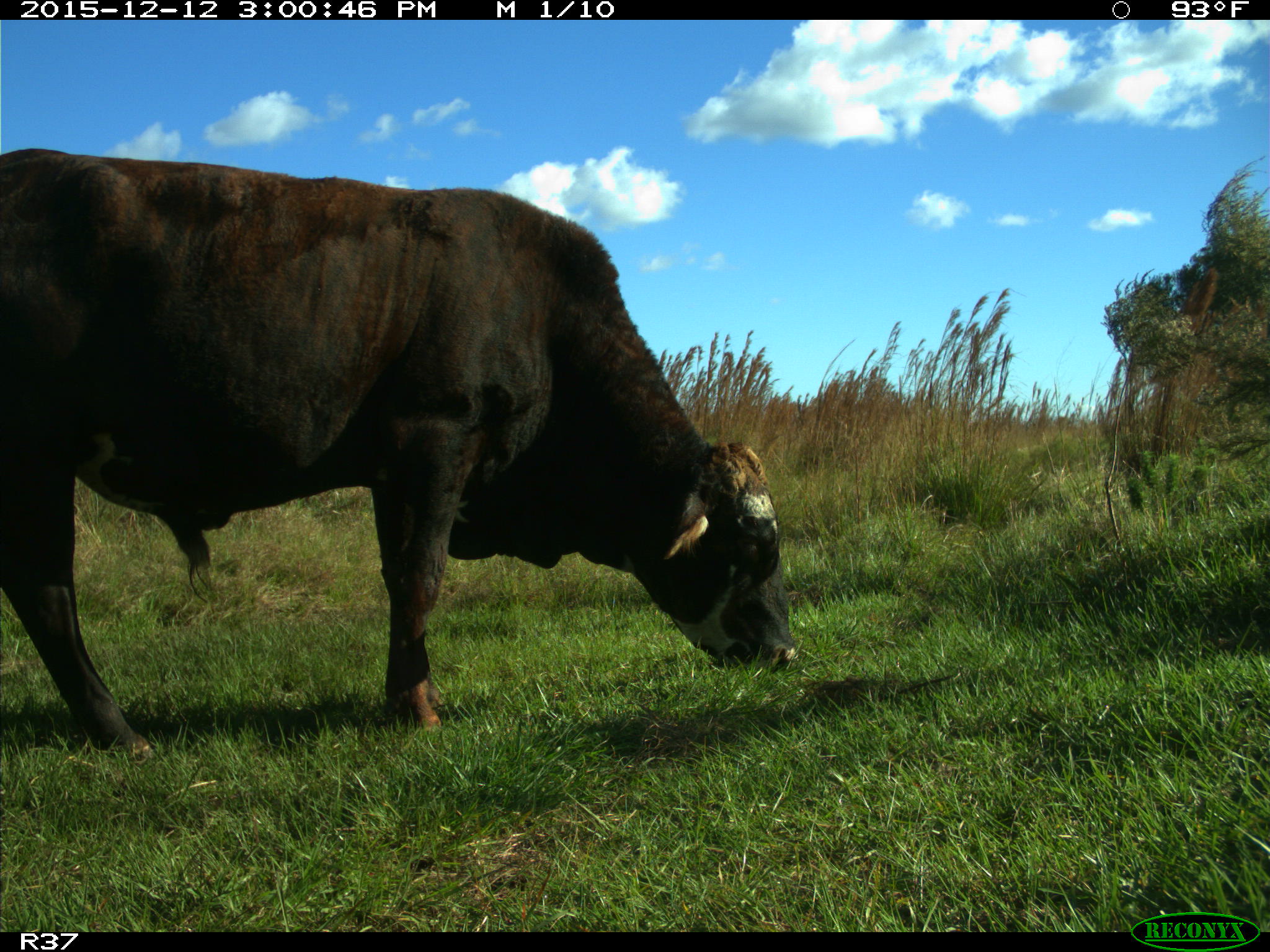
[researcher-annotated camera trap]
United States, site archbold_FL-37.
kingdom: Animalia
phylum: Chordata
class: Mammalia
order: Artiodactyla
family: Bovidae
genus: Bos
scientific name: Bos taurus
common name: domestic cow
Bos taurus (domestic cow).